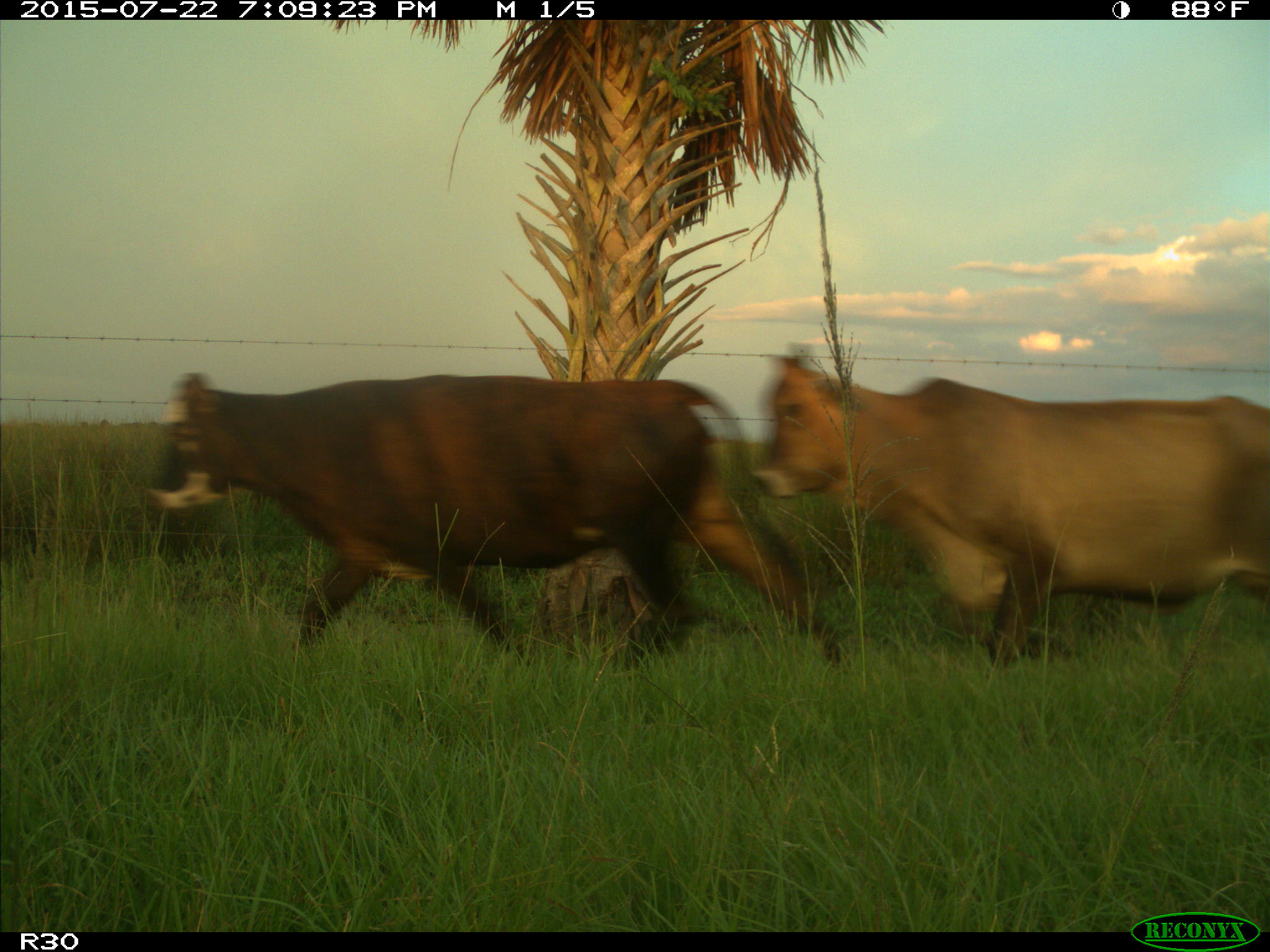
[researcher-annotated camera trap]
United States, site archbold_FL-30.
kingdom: Animalia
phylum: Chordata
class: Mammalia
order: Artiodactyla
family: Bovidae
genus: Bos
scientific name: Bos taurus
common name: domestic cow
Bos taurus (domestic cow).